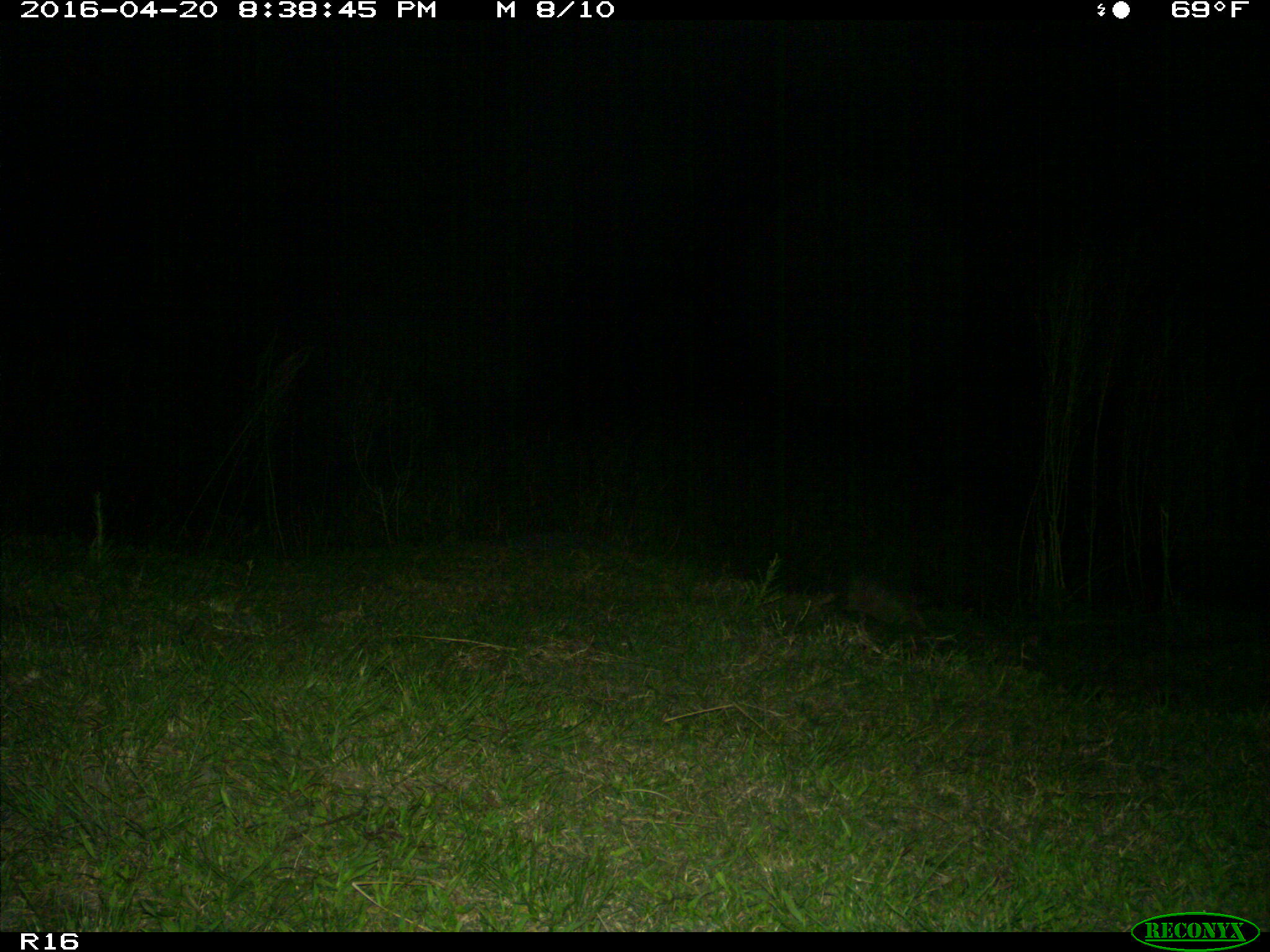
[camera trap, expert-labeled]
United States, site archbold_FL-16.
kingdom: Animalia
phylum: Chordata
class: Mammalia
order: Cingulata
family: Dasypodidae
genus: Dasypus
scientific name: Dasypus novemcinctus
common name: nine-banded armadillo